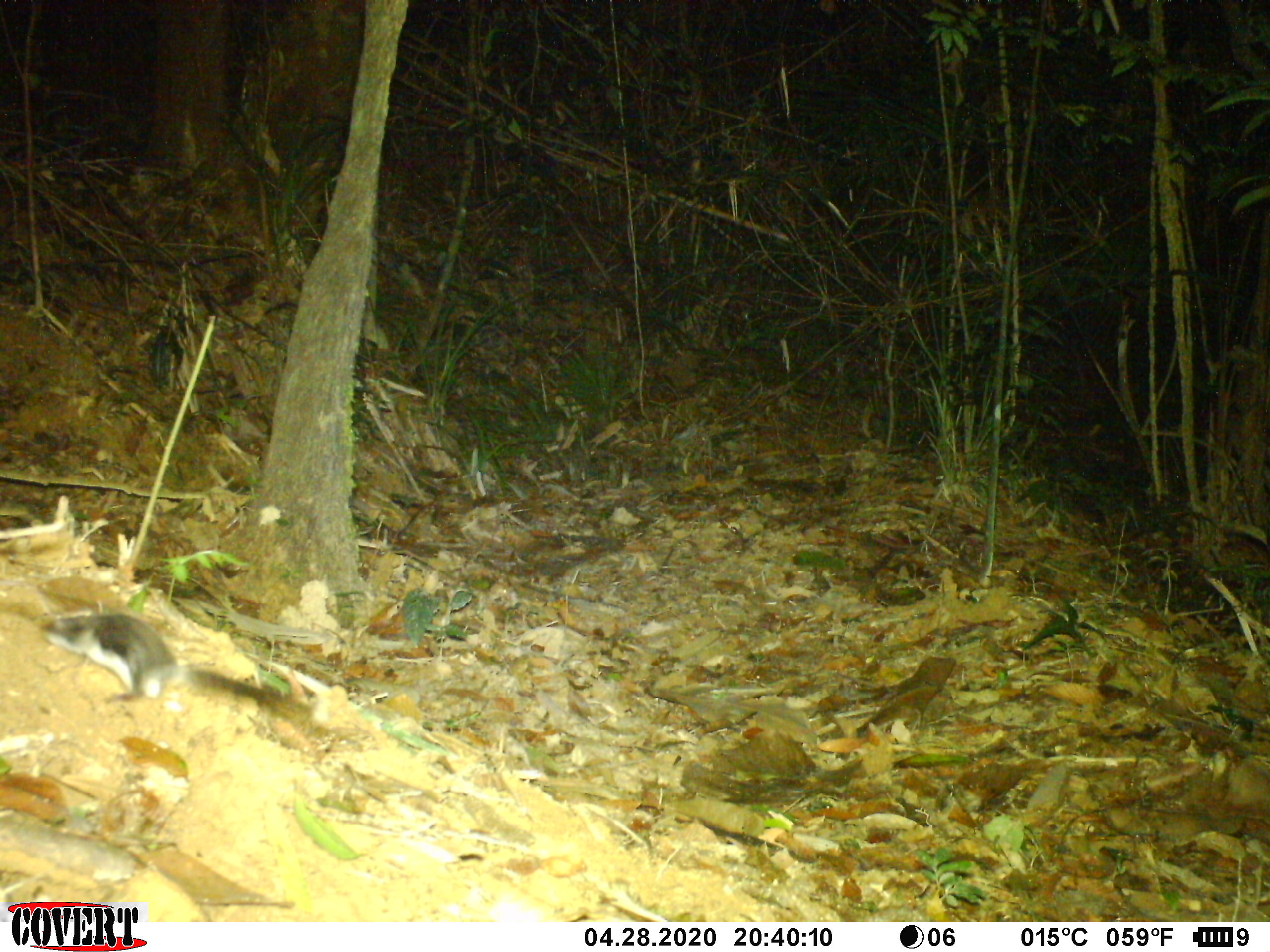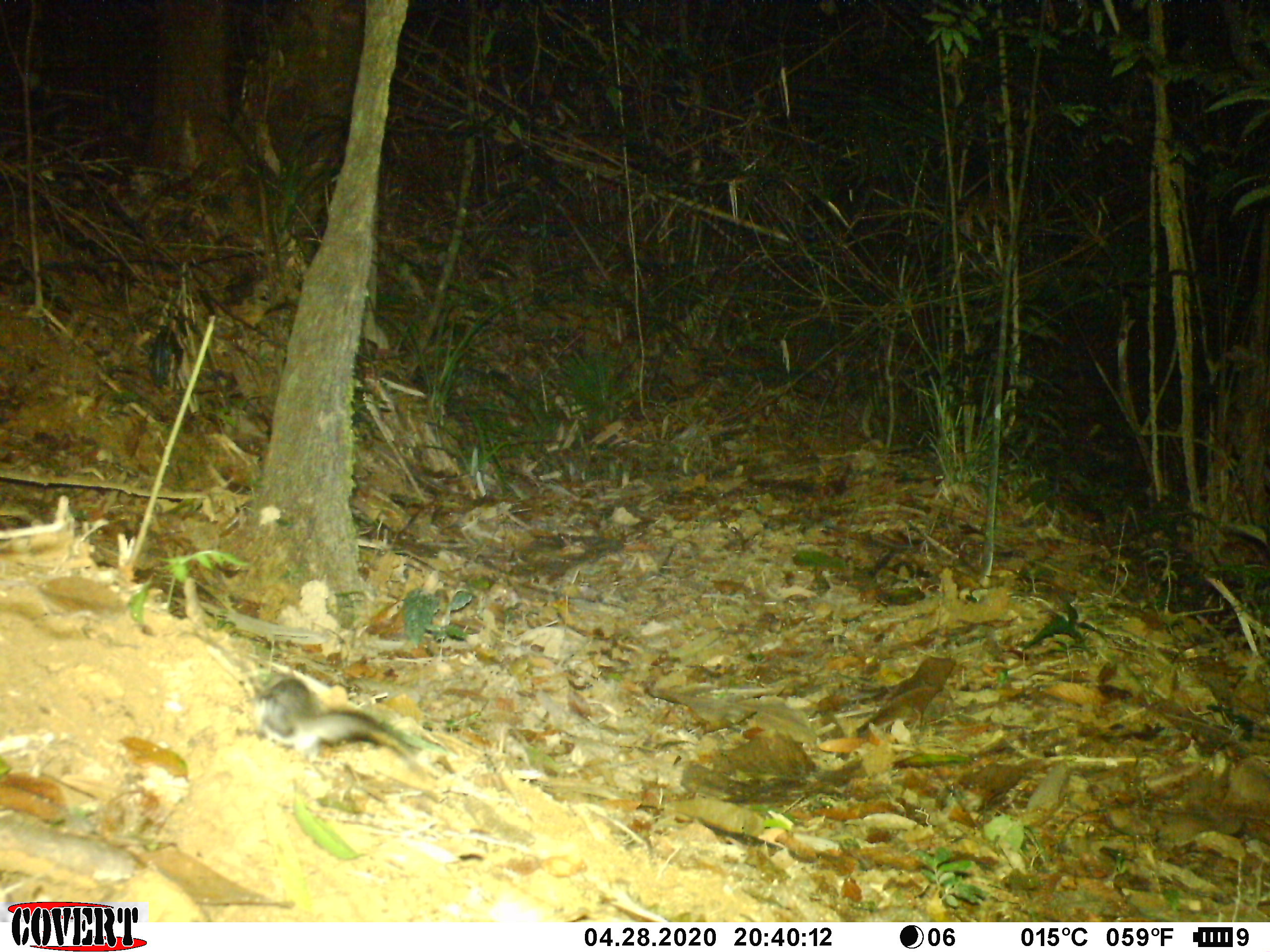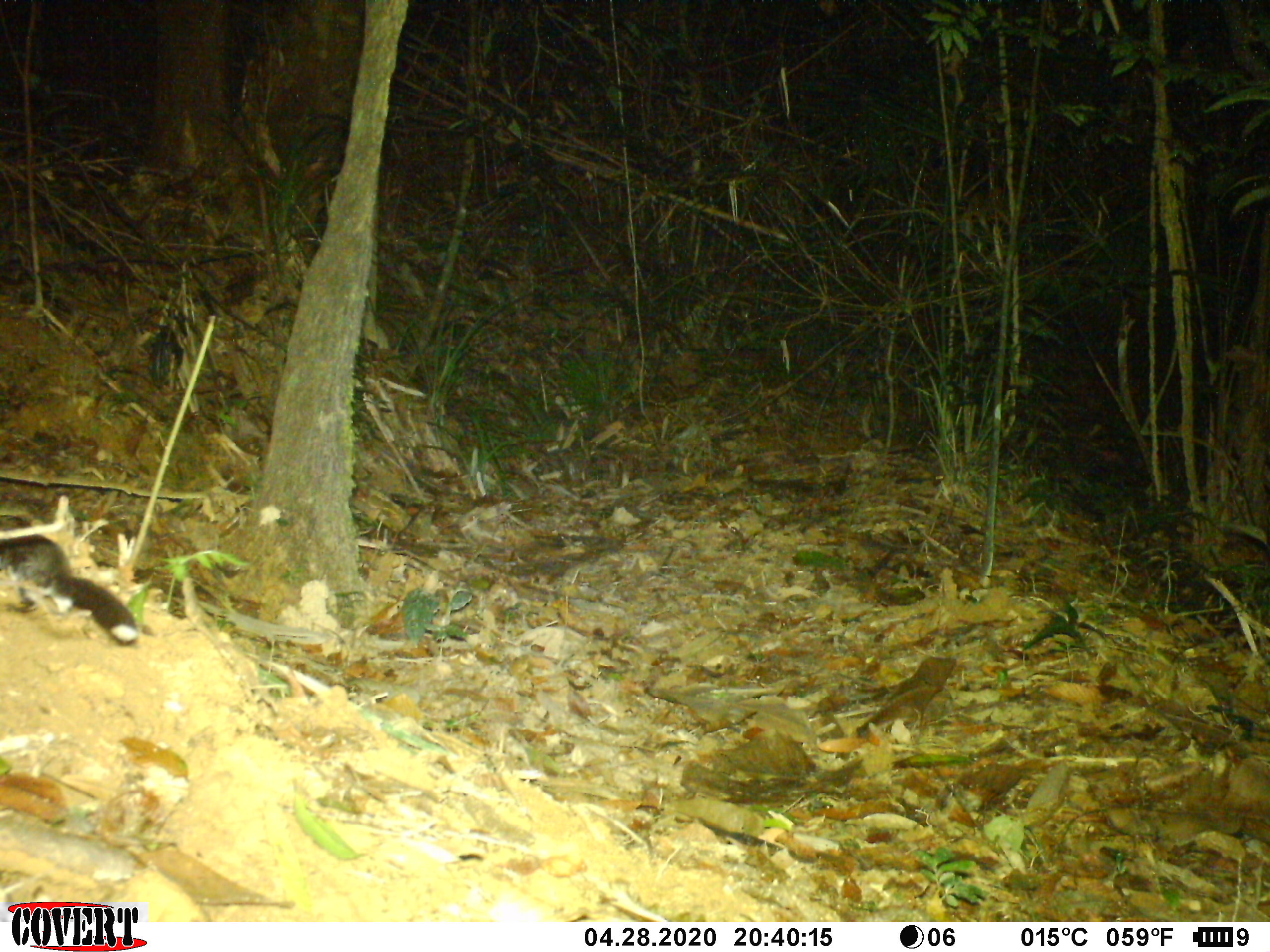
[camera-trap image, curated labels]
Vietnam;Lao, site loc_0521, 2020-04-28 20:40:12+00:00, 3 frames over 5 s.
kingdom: Animalia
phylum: Chordata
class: Mammalia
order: Rodentia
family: Sciuridae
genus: Sciurus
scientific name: Sciurus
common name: squirrel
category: unidentified squirrel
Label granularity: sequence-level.